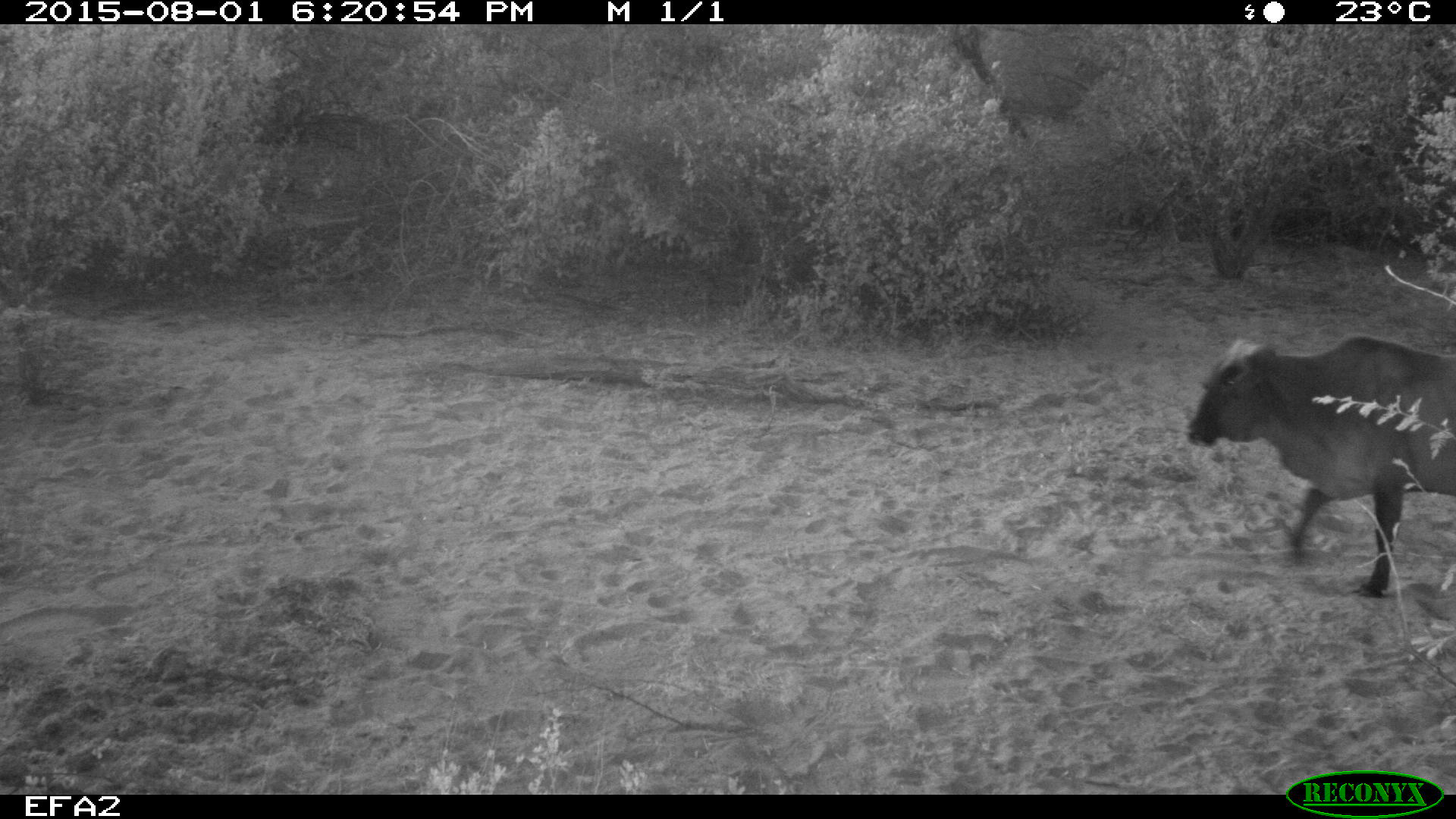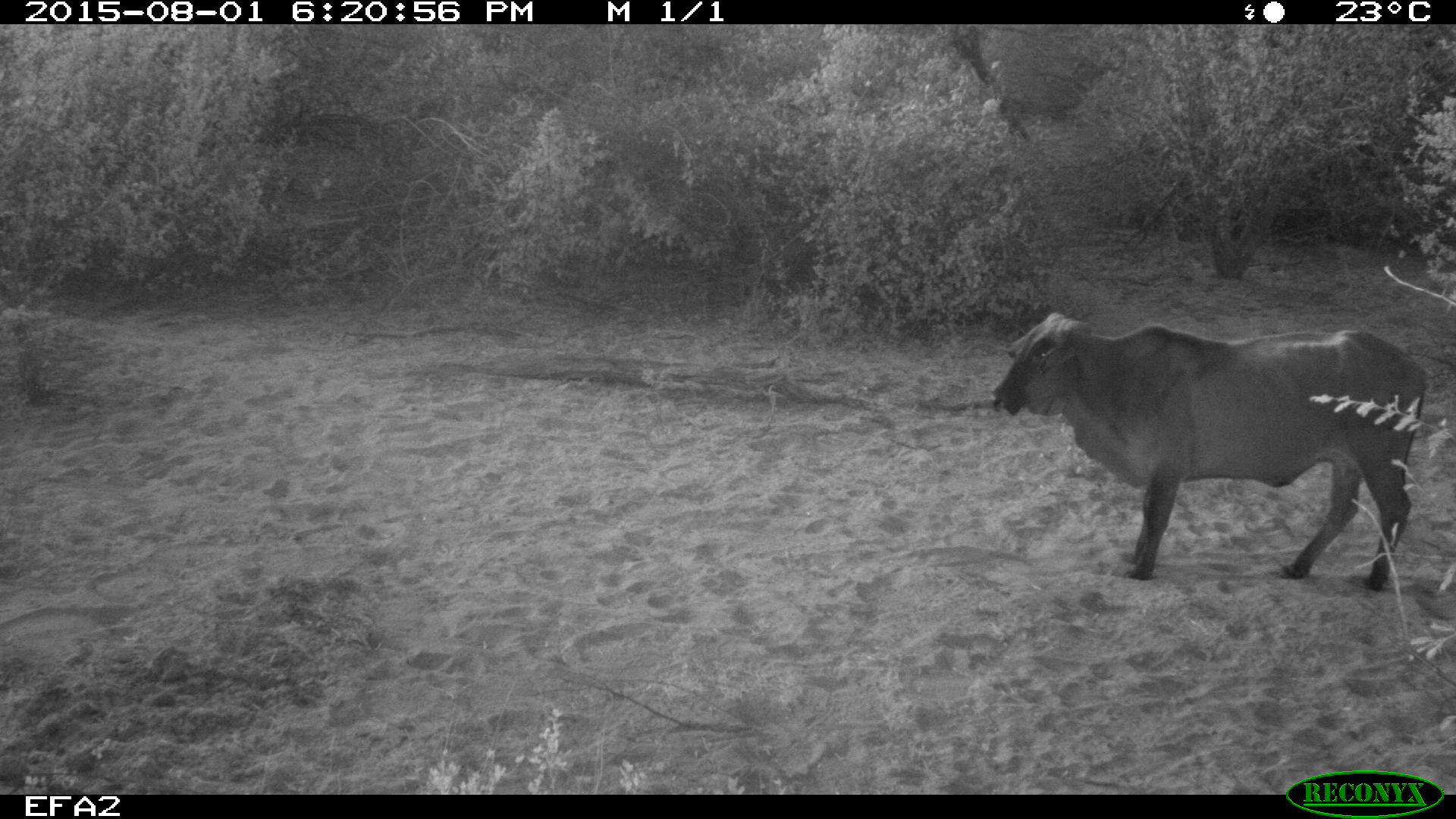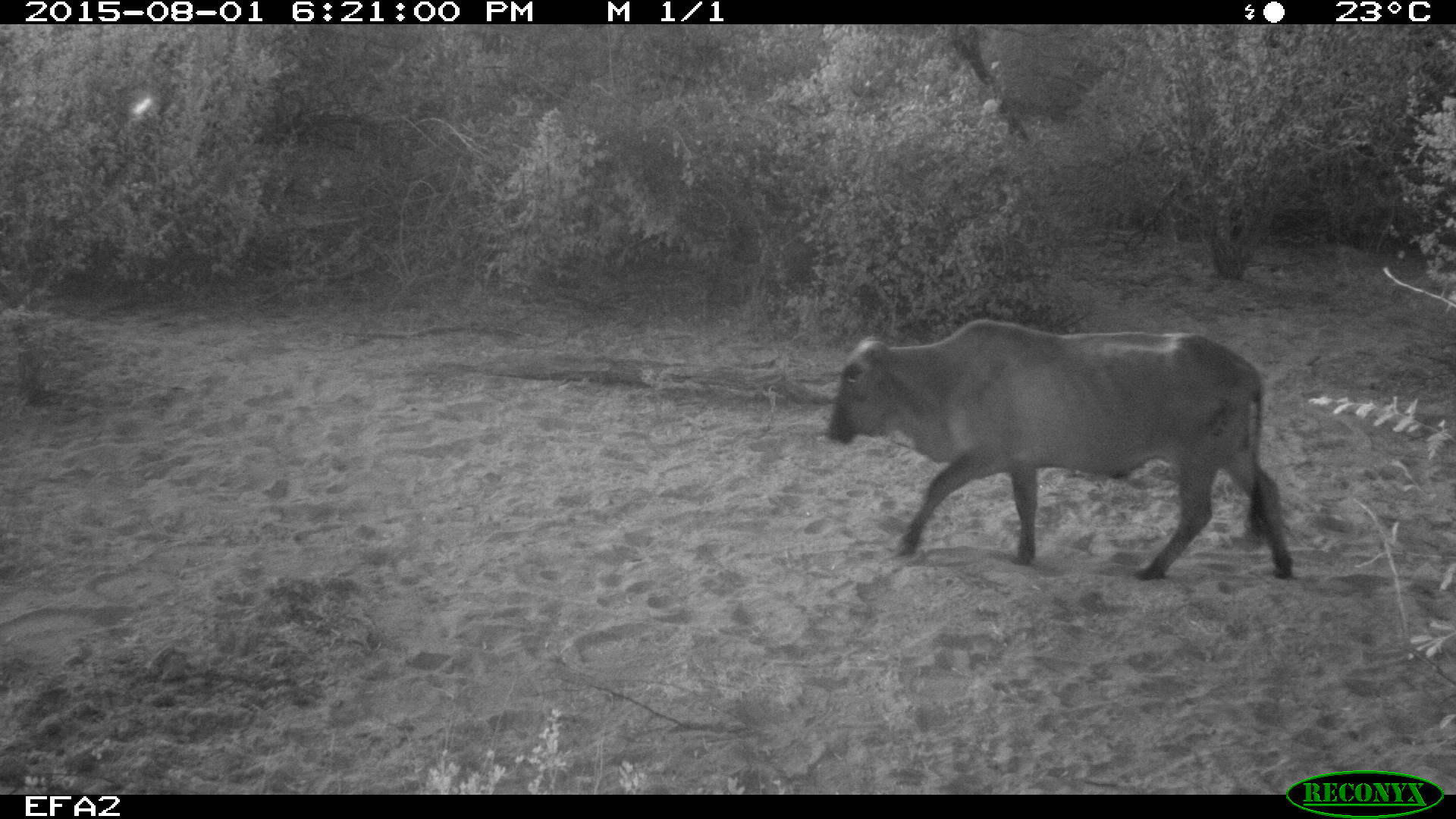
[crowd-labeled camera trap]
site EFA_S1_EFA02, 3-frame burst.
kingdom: Animalia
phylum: Chordata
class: Mammalia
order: Artiodactyla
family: Bovidae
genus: Bos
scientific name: Bos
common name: cattle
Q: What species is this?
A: Cattle (Bos).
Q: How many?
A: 1.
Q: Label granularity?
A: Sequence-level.